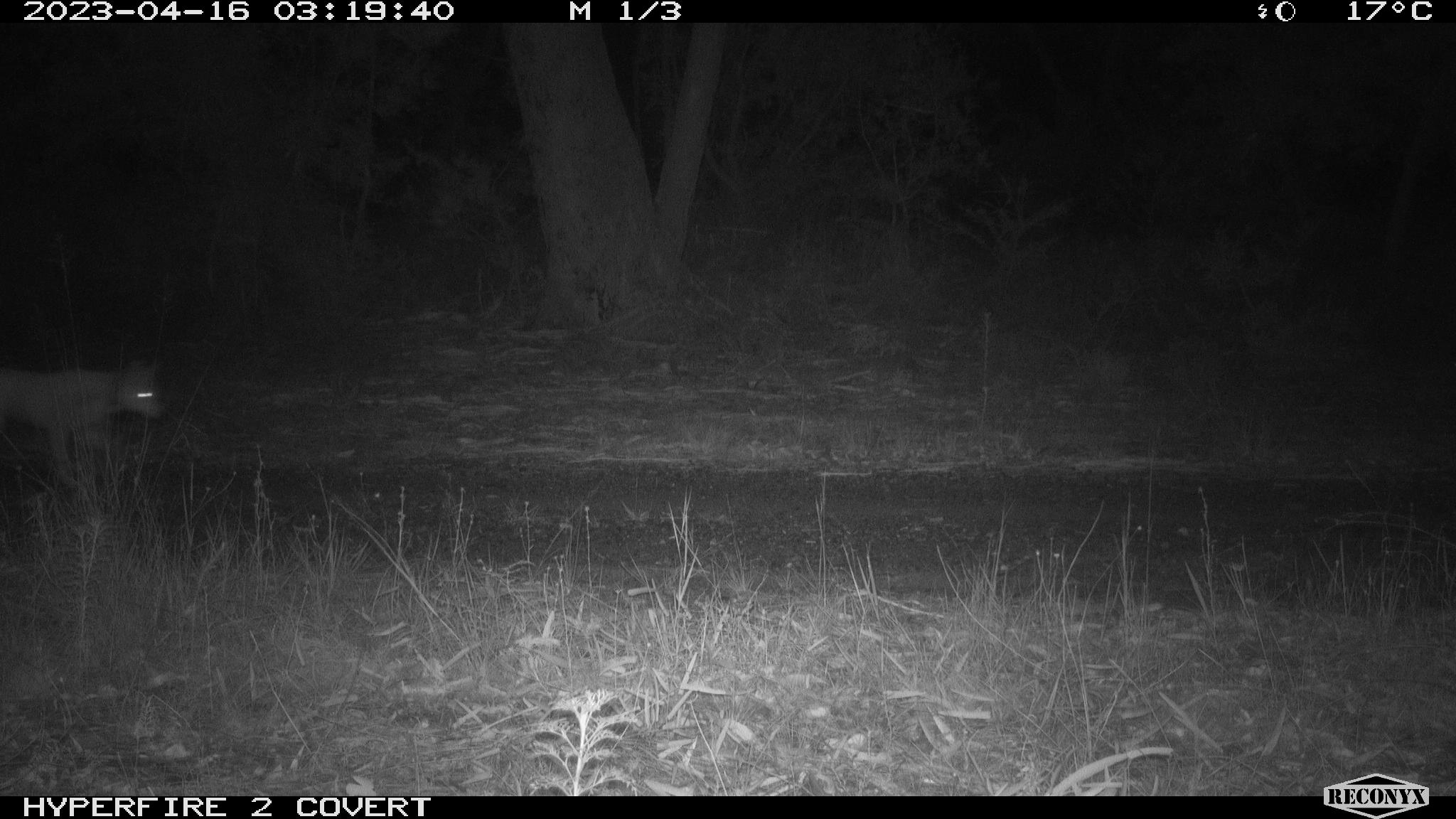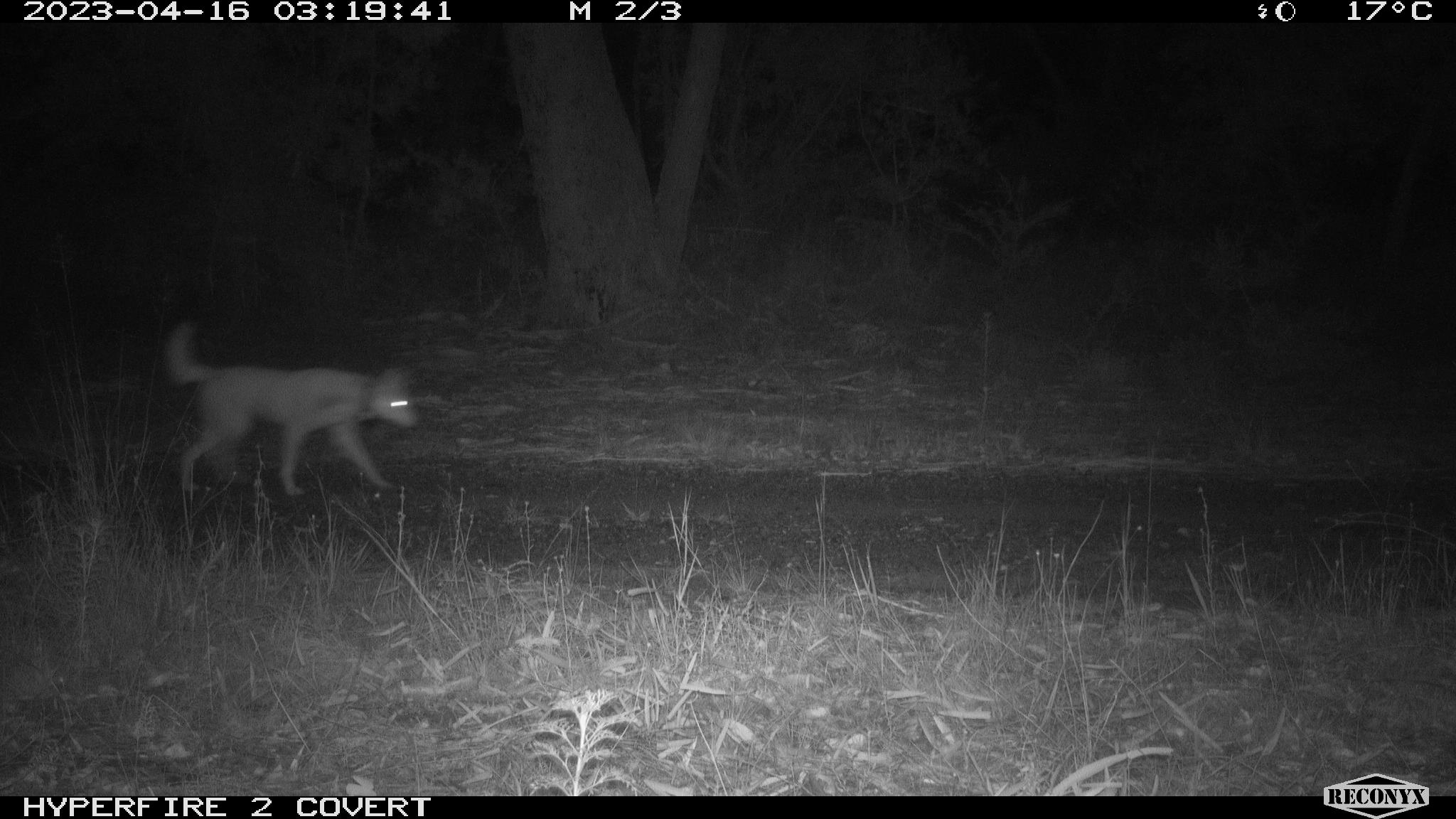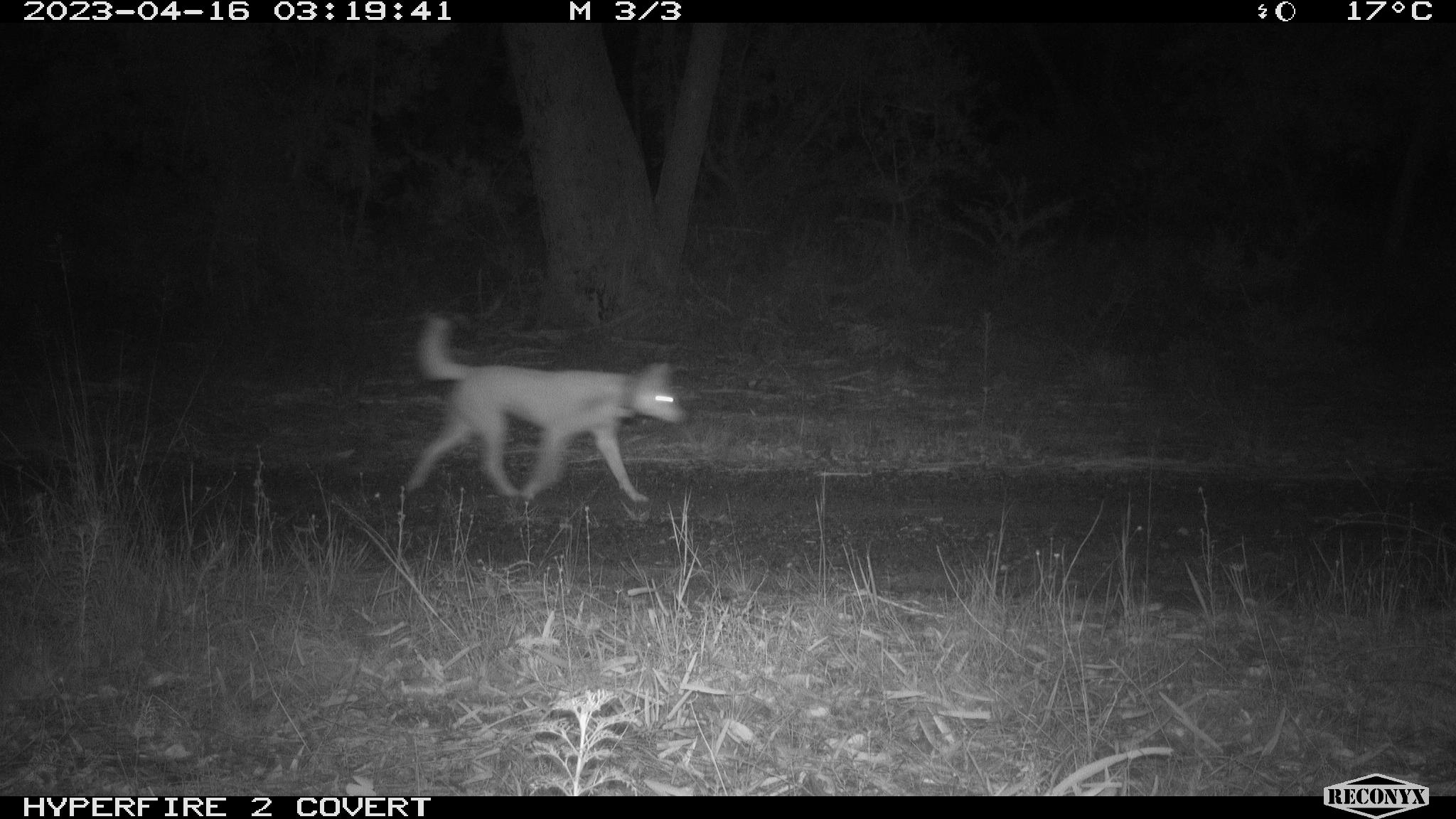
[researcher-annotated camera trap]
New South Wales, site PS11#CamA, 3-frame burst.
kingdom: Animalia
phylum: Chordata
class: Mammalia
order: Carnivora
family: Canidae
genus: Canis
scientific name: Canis familiaris dingo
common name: dingo